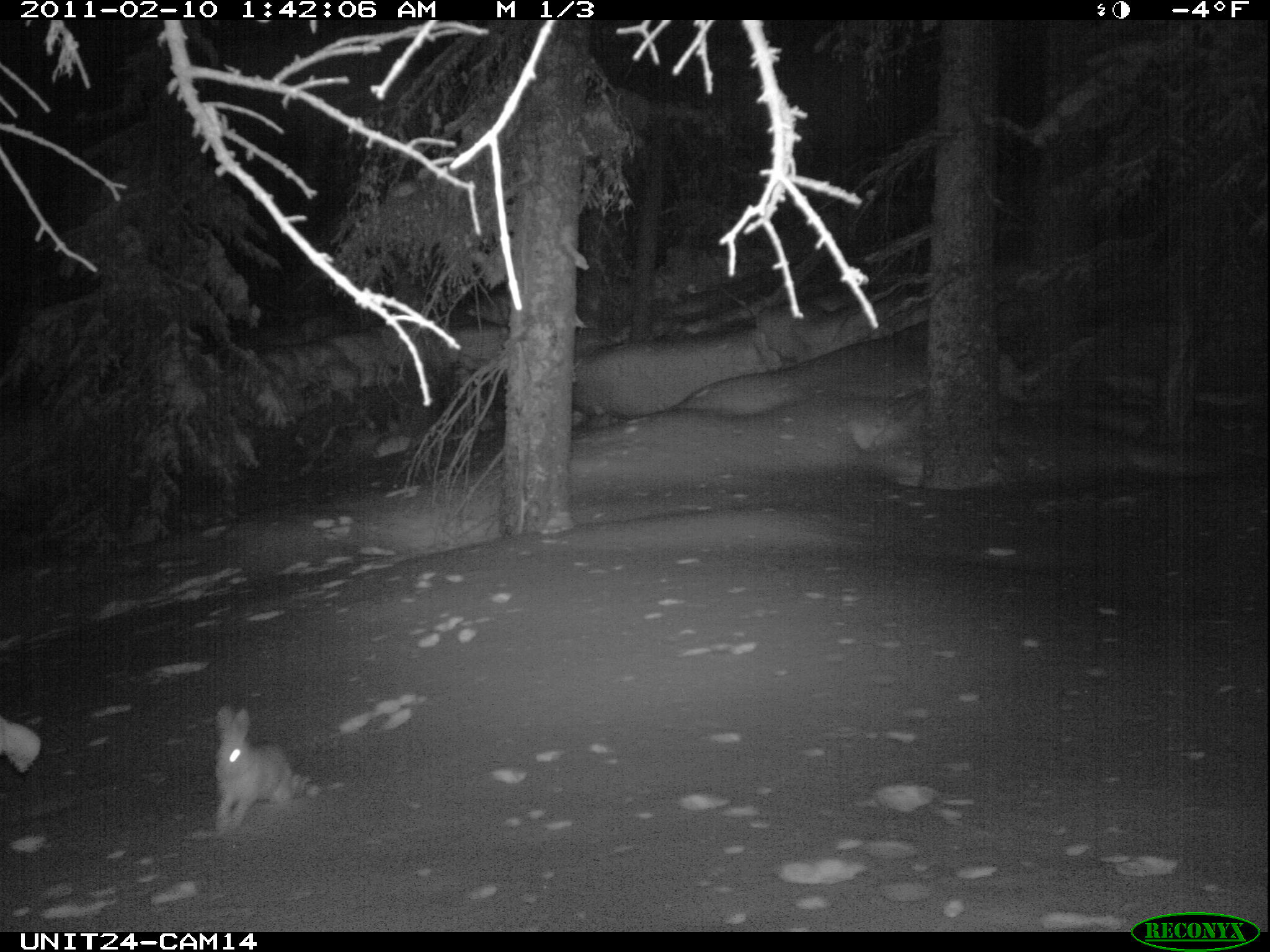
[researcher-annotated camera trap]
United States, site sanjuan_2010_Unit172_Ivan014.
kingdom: Animalia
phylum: Chordata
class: Mammalia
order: Lagomorpha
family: Leporidae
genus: Lepus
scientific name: Lepus americanus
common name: snowshoe hare